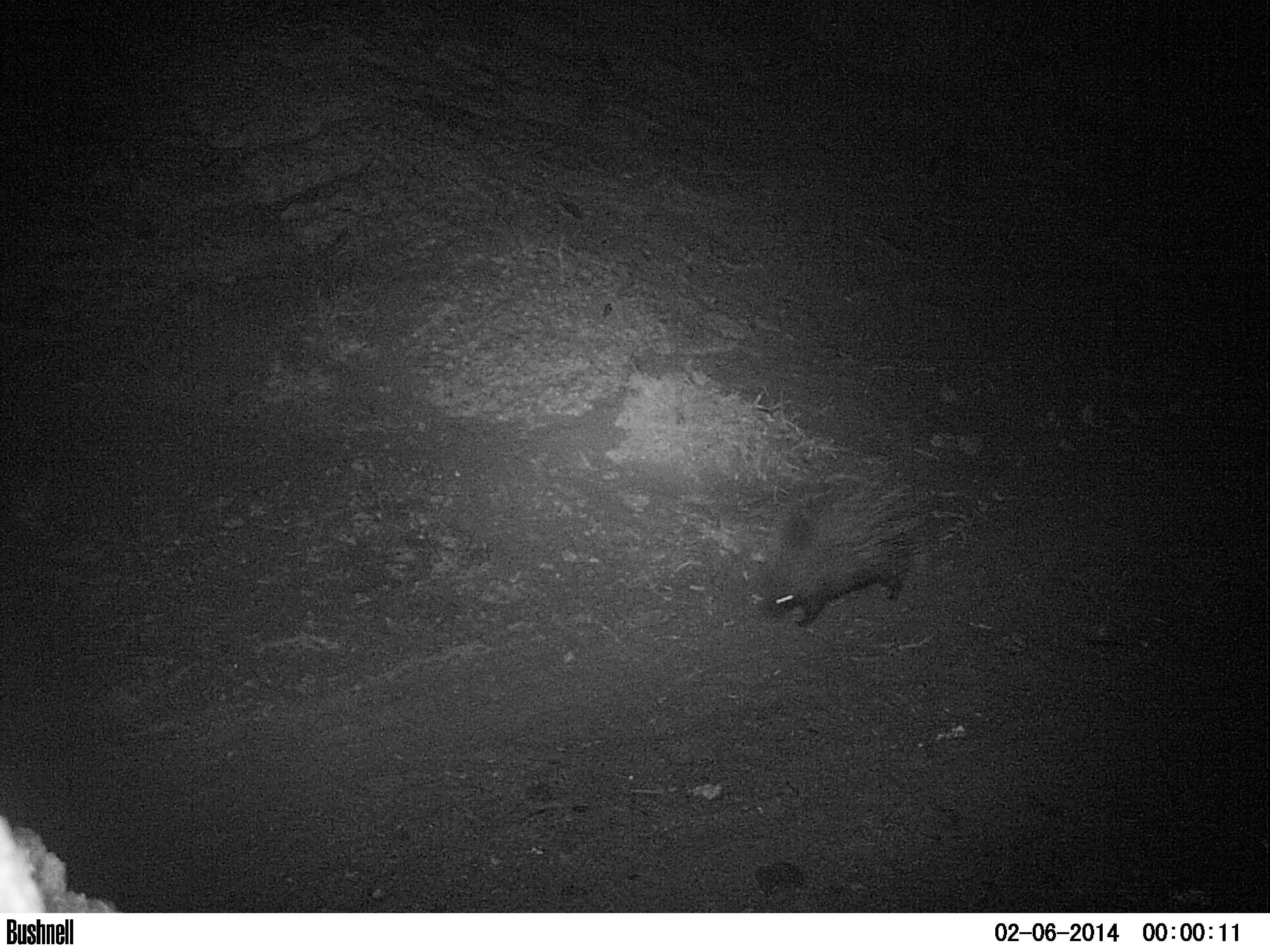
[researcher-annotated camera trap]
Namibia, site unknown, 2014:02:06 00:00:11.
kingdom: Animalia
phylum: Chordata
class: Mammalia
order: Rodentia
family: Hystricidae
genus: Hystrix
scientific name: Hystrix africaeaustralis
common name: cape porcupine